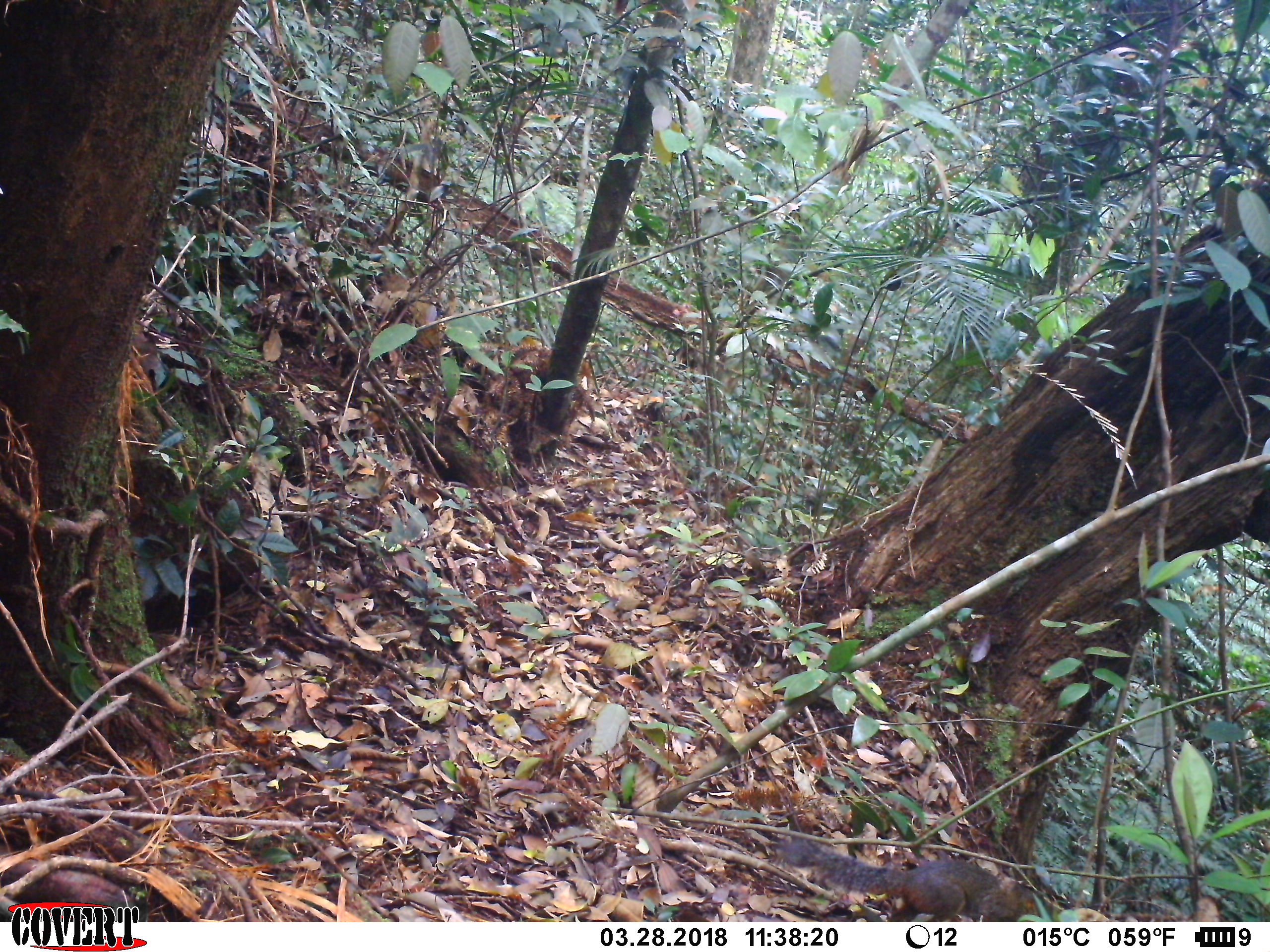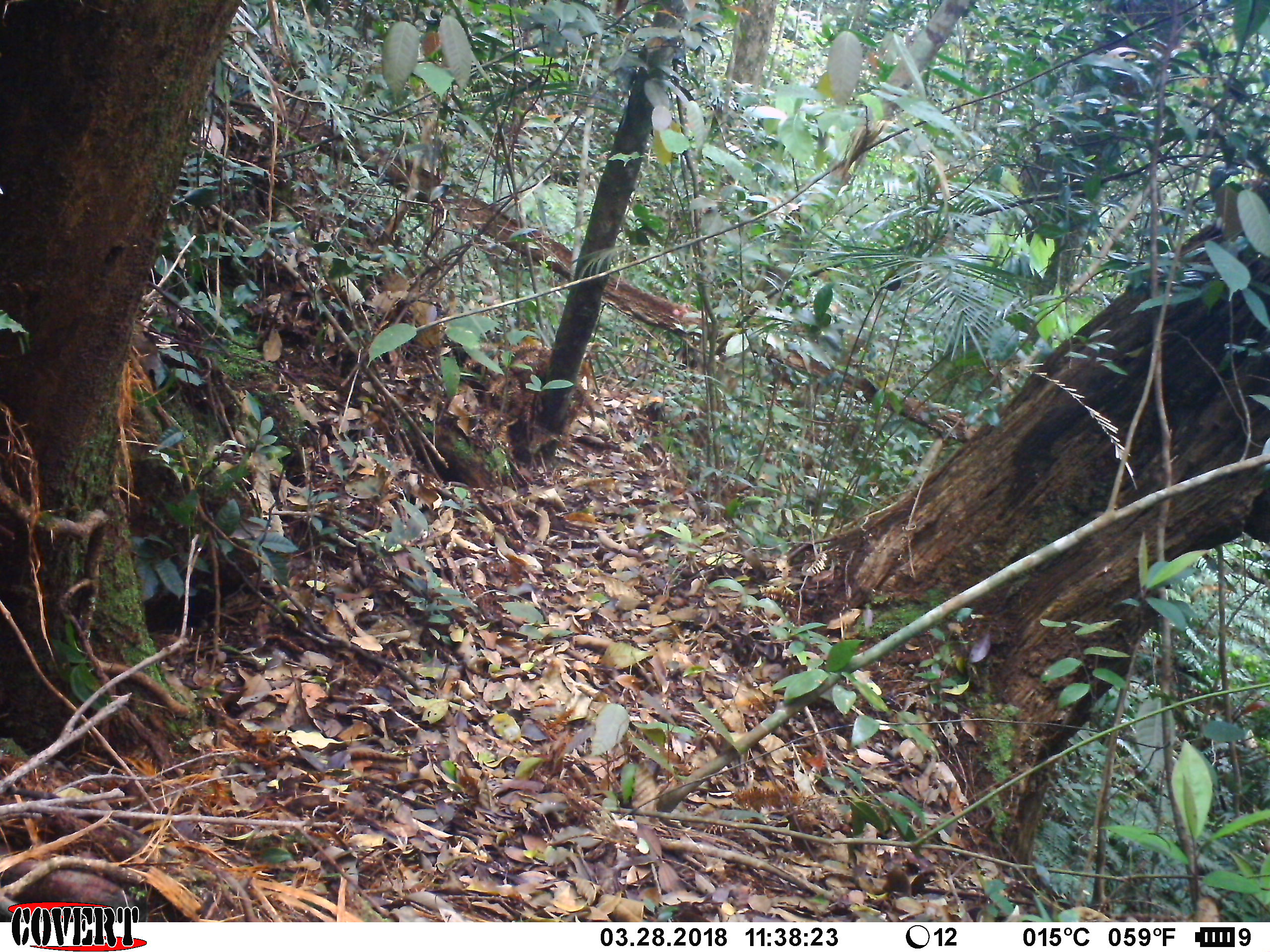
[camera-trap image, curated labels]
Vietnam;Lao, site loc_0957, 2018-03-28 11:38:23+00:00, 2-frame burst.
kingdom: Animalia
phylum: Chordata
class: Mammalia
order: Rodentia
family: Sciuridae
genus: Dremomys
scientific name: Dremomys rufigenis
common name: red-cheeked squirrel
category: red cheeked squirrel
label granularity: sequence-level